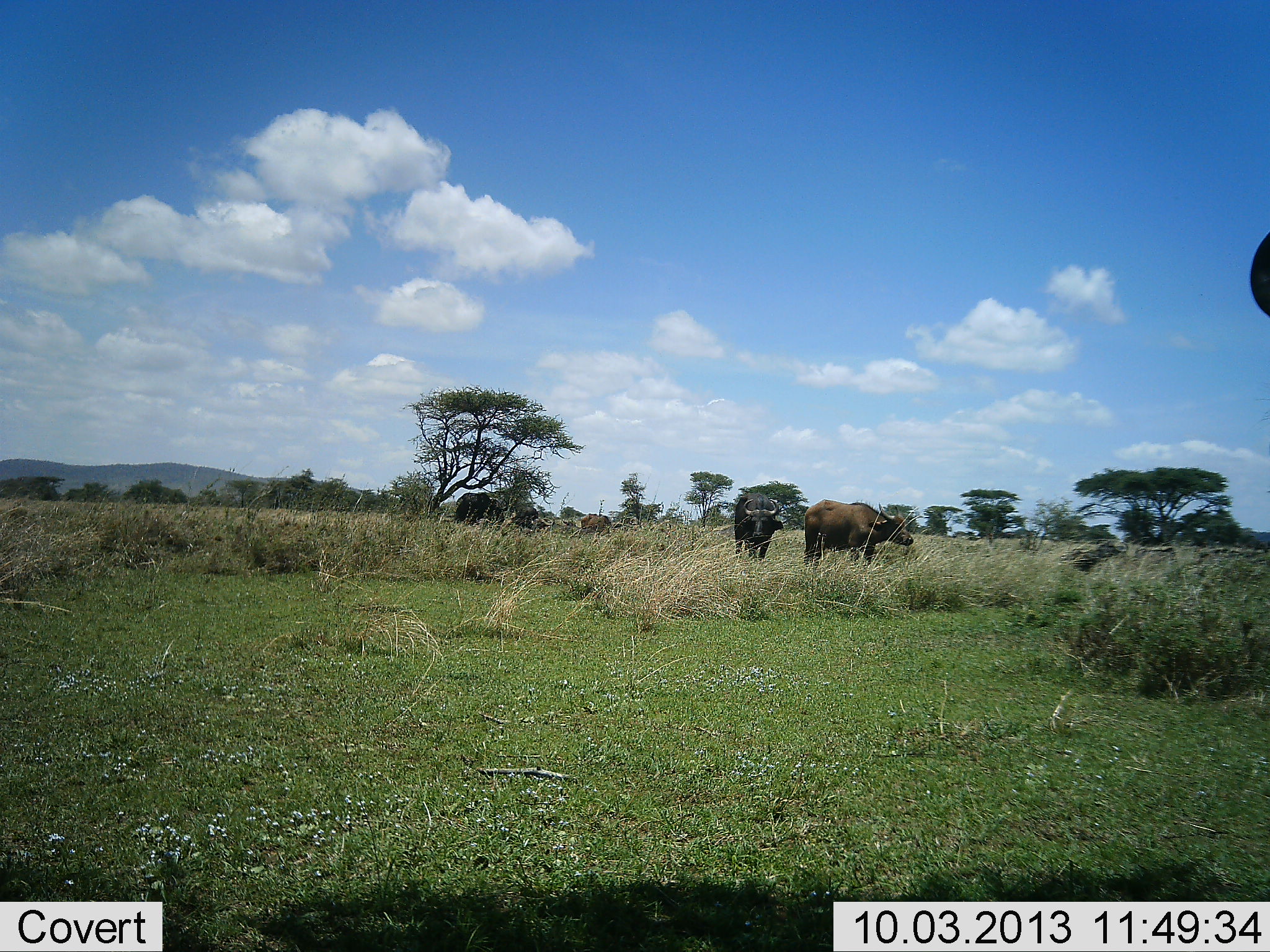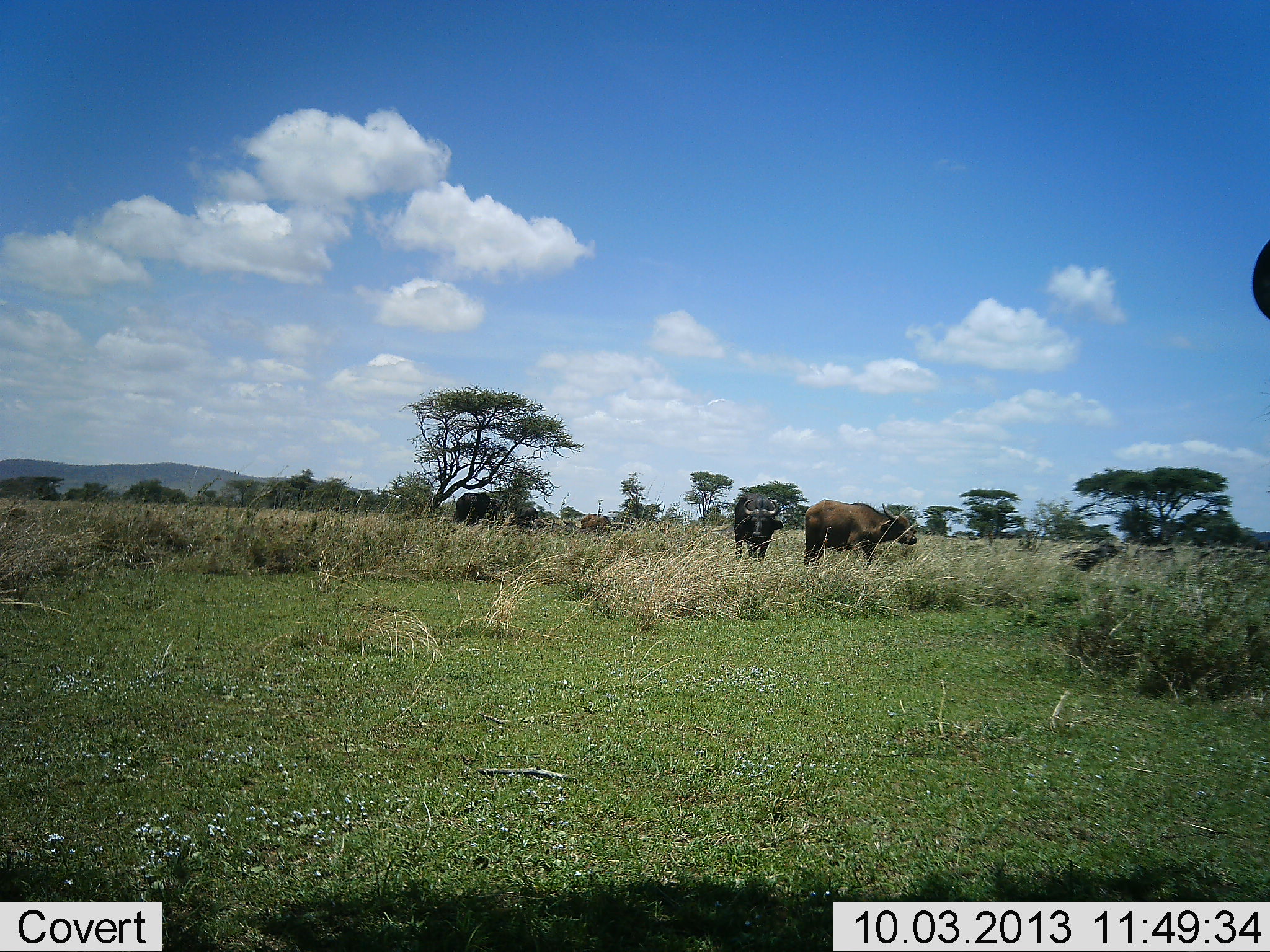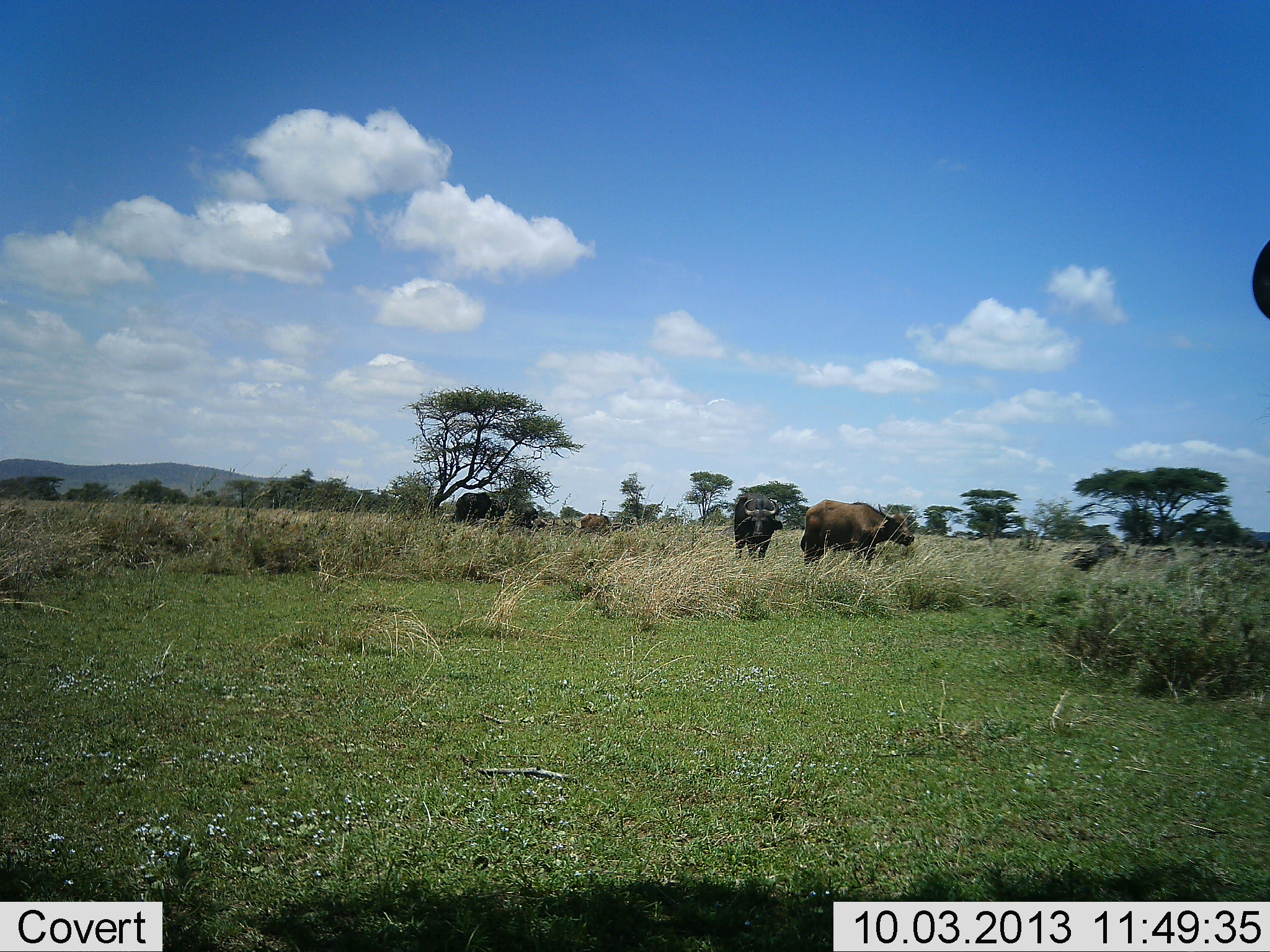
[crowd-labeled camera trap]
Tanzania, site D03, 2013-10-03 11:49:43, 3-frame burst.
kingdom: Animalia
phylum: Chordata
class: Mammalia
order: Artiodactyla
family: Bovidae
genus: Syncerus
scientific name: Syncerus caffer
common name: cape buffalo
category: buffalo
Buffalo (cape buffalo) (Syncerus caffer), count 3. Behavior (volunteer vote fractions): standing 83%, resting 0%, moving 17%, interacting 3%. Young present (vote fraction): 0%. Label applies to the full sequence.